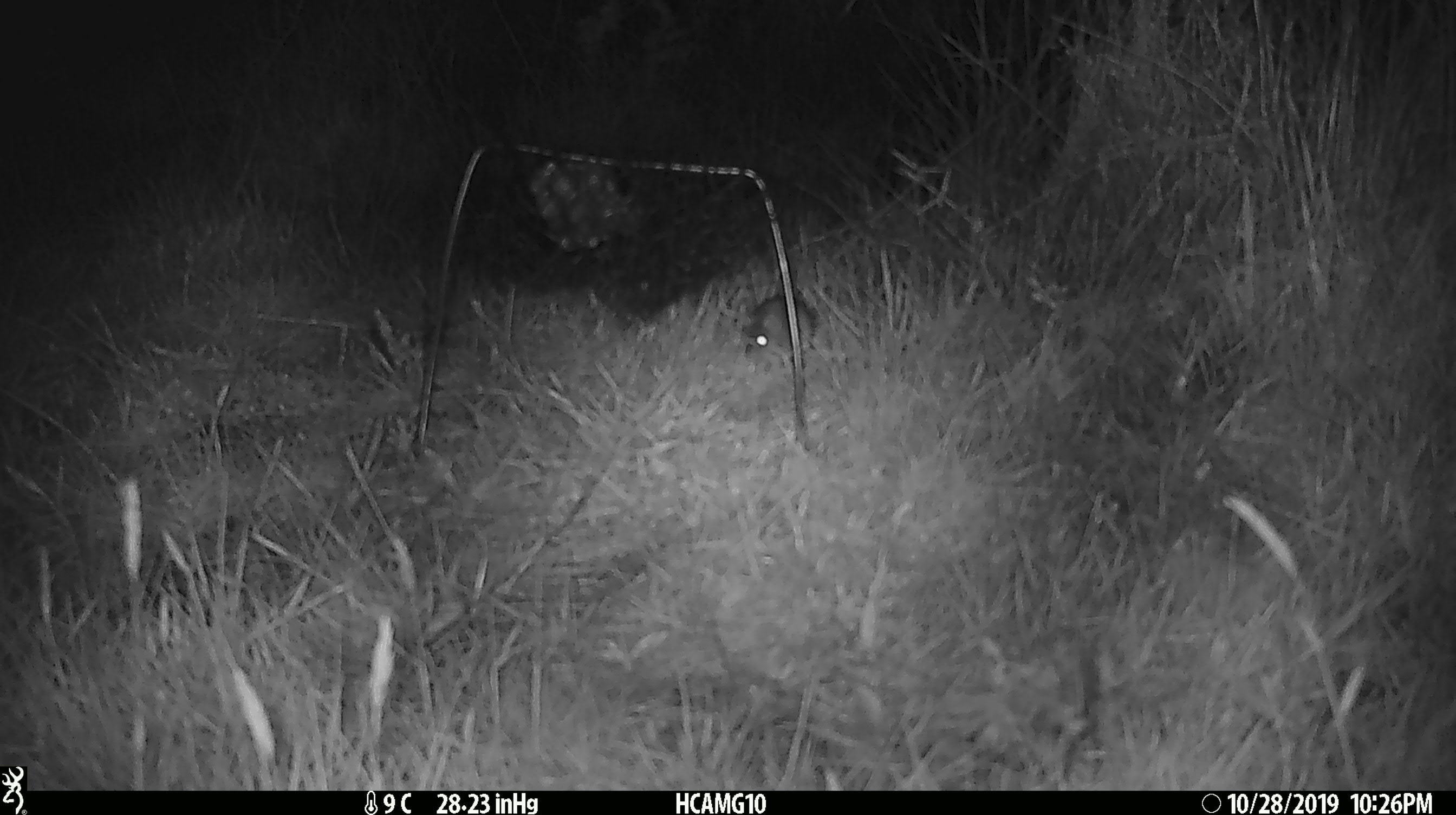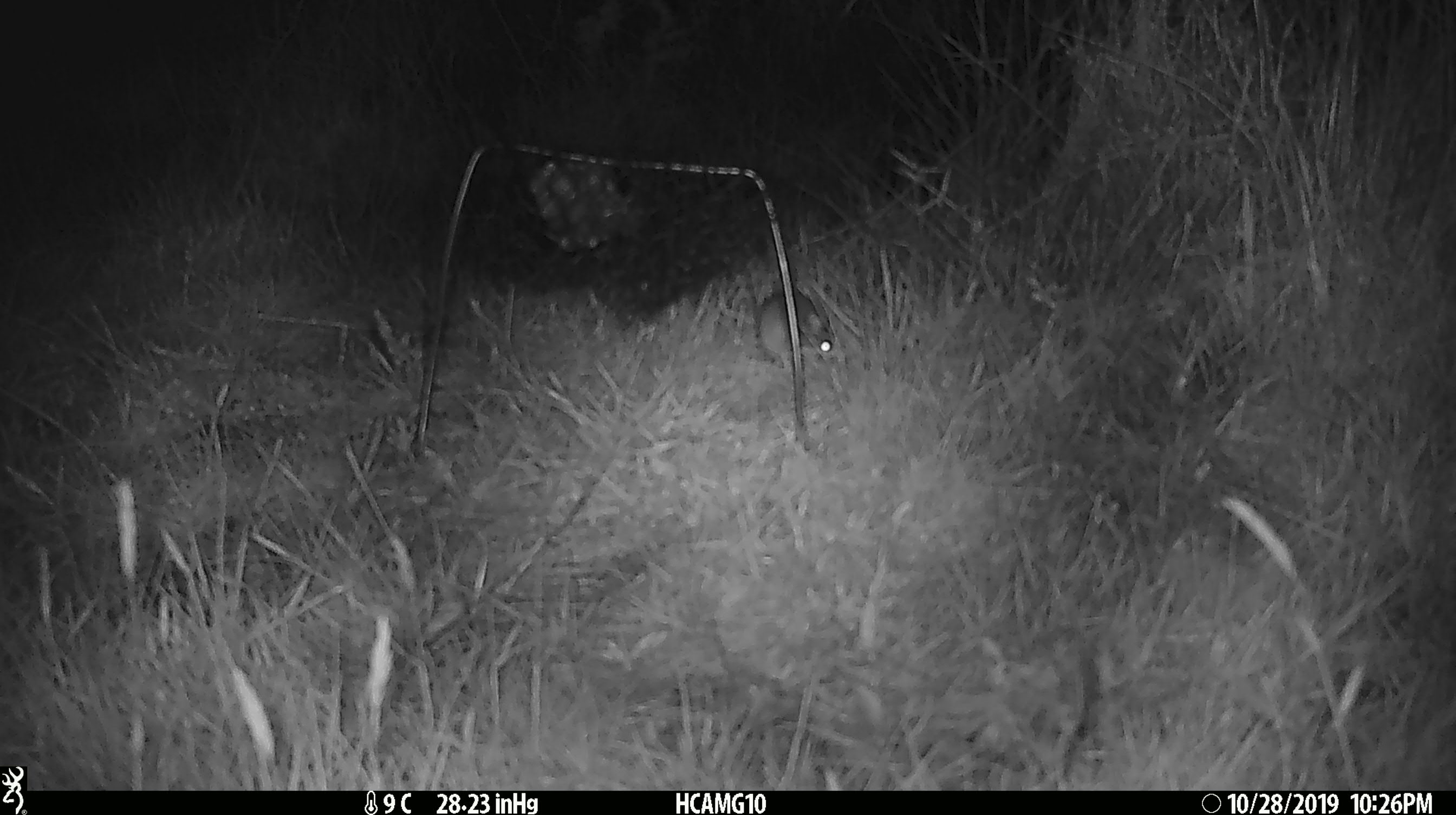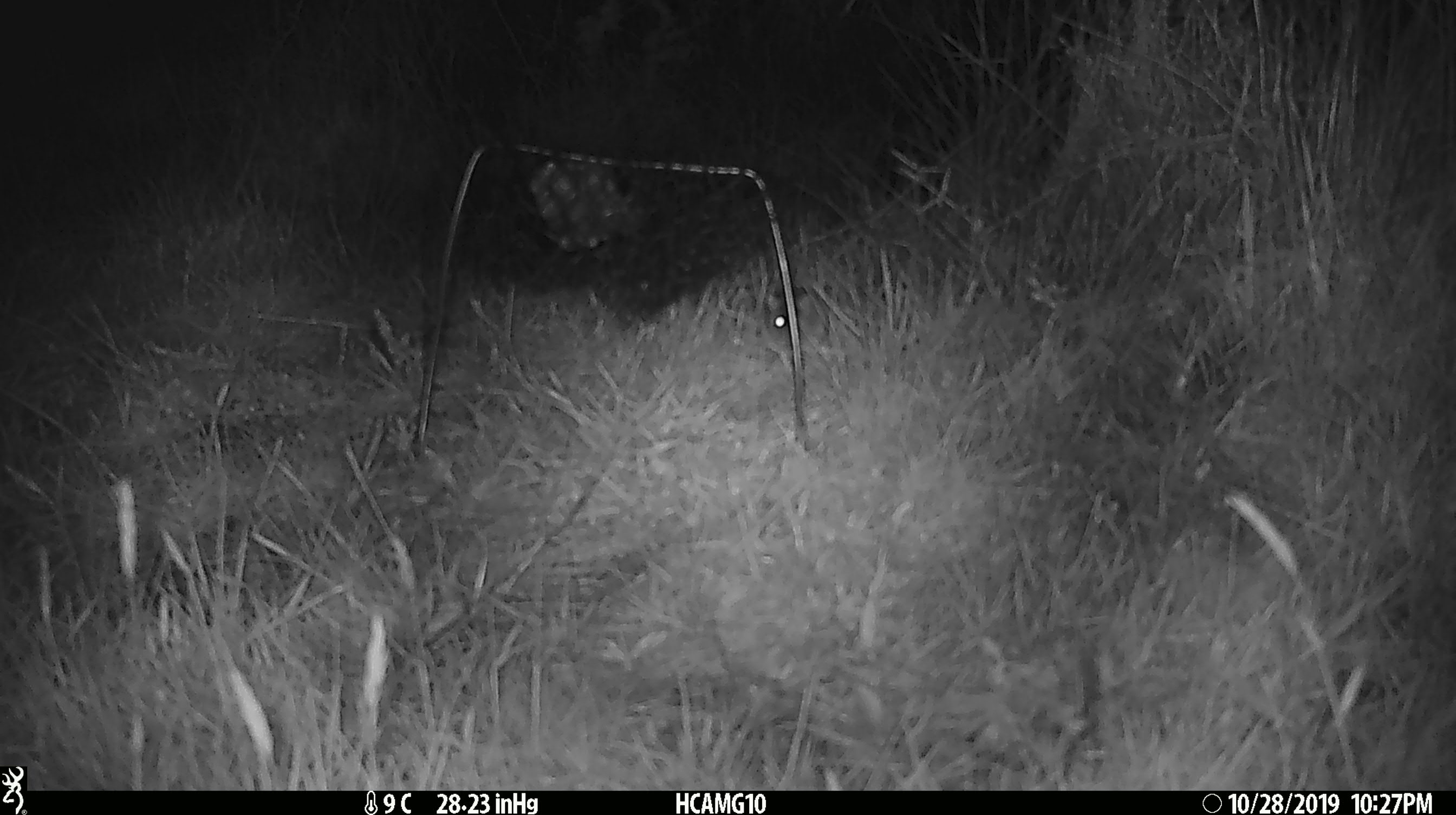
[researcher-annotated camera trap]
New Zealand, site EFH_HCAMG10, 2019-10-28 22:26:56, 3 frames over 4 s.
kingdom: Animalia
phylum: Chordata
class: Mammalia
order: Rodentia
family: Muridae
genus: Mus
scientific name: Mus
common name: mouse